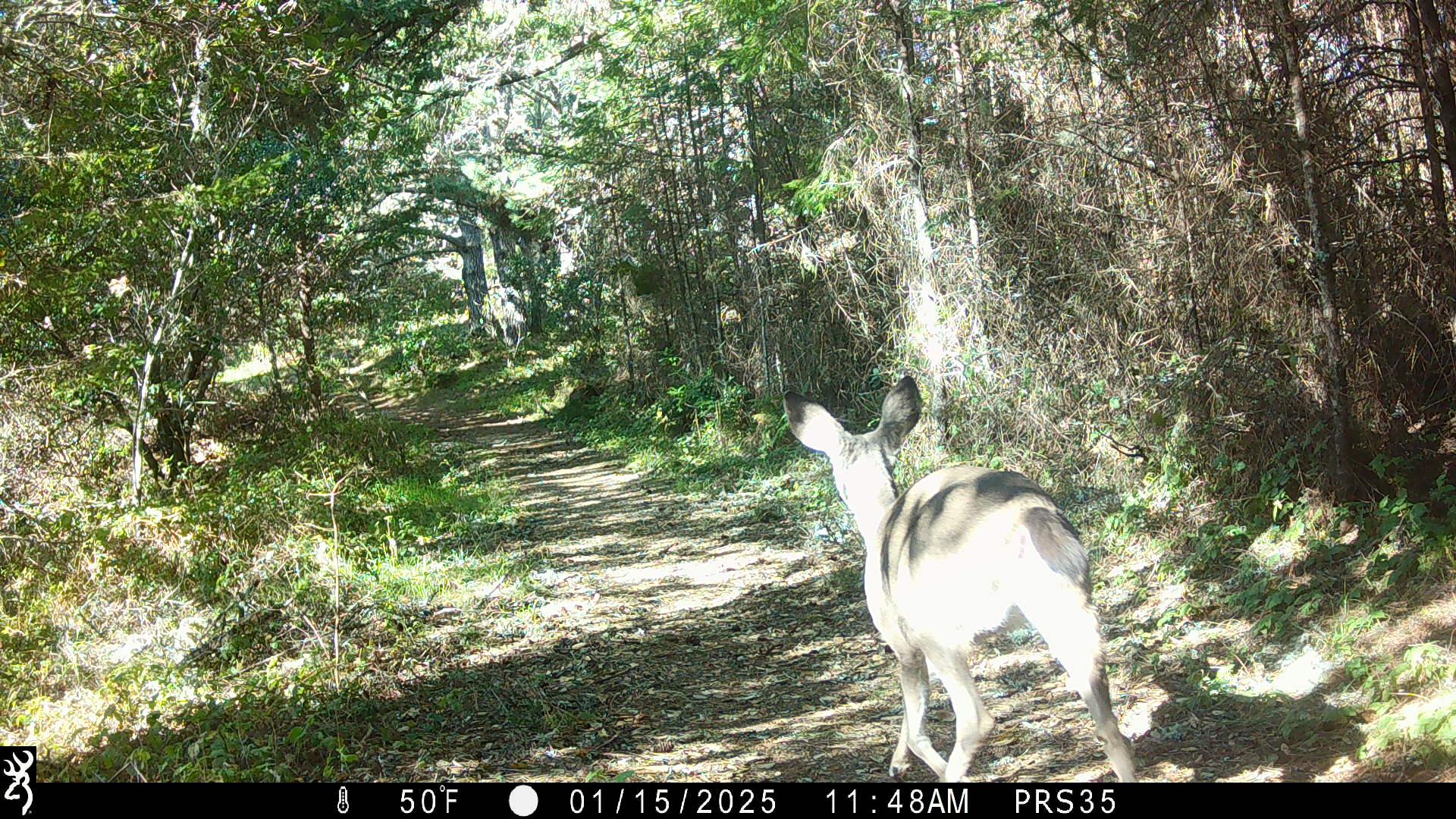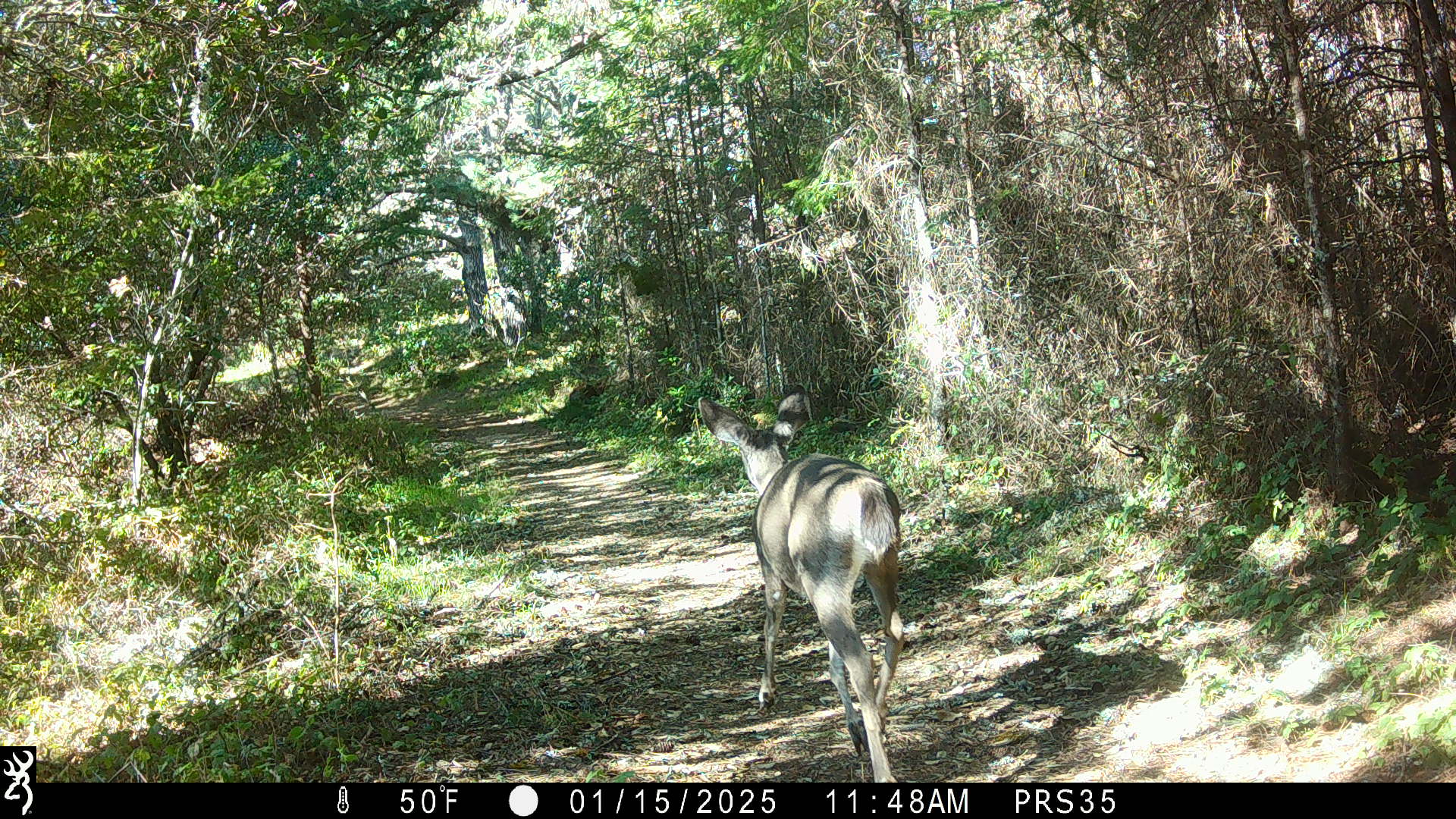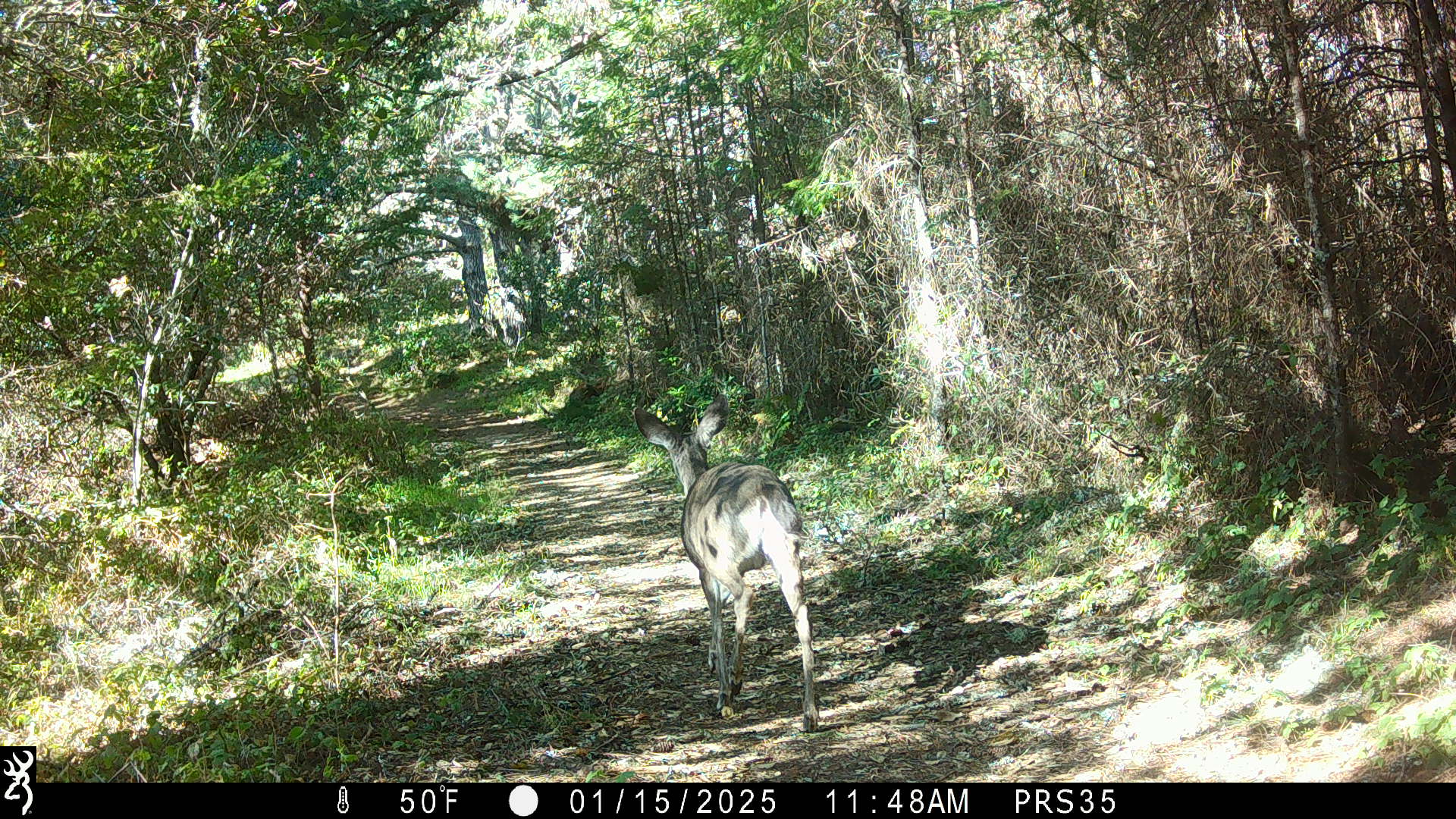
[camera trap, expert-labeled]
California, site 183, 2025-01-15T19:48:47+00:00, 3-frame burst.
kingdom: Animalia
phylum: Chordata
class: Mammalia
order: Artiodactyla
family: Cervidae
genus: Odocoileus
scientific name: Odocoileus hemionus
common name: mule deer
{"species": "mule deer (Odocoileus hemionus)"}